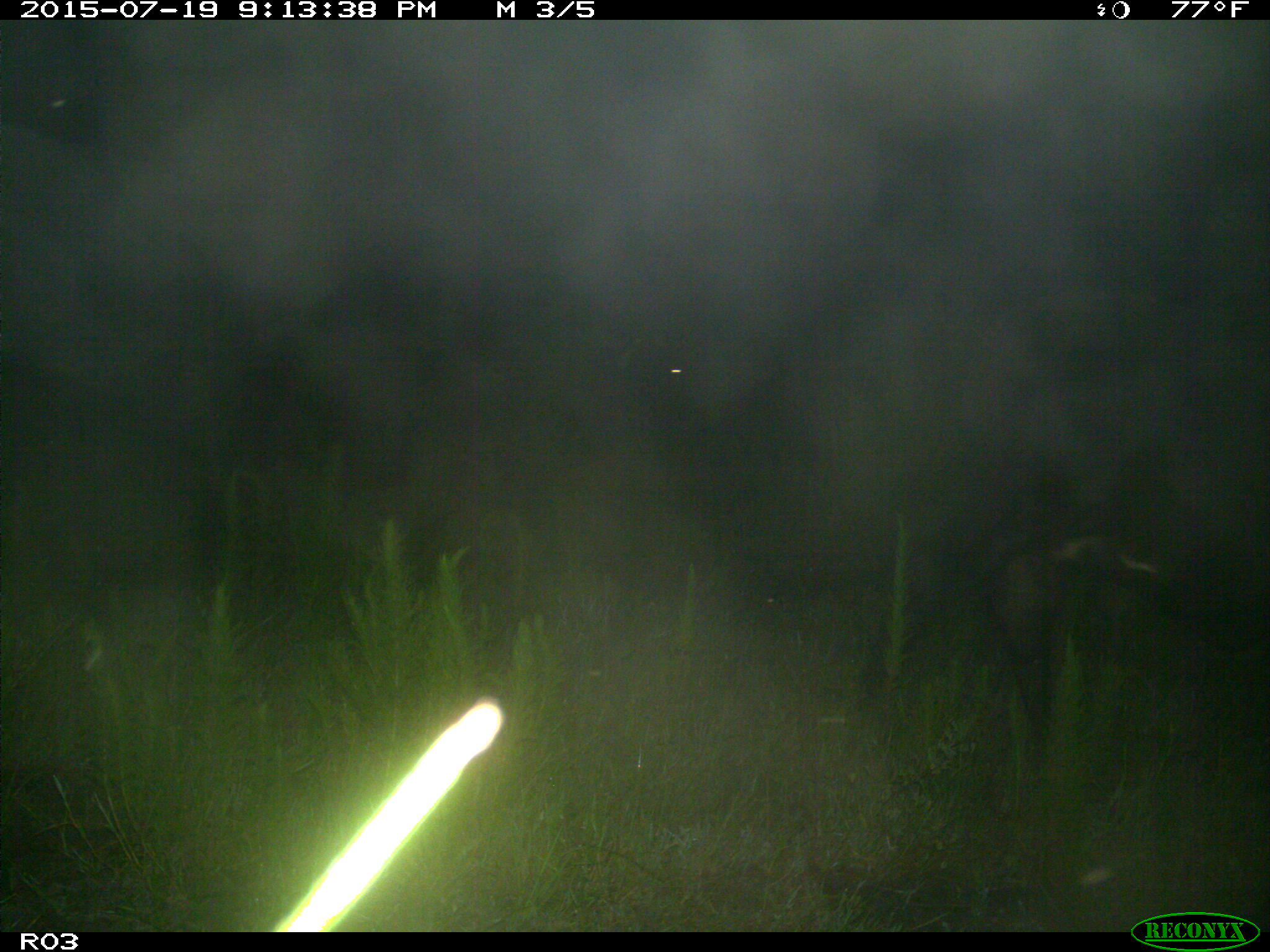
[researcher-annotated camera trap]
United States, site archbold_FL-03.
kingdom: Animalia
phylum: Chordata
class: Mammalia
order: Artiodactyla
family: Bovidae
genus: Bos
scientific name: Bos taurus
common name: domestic cow